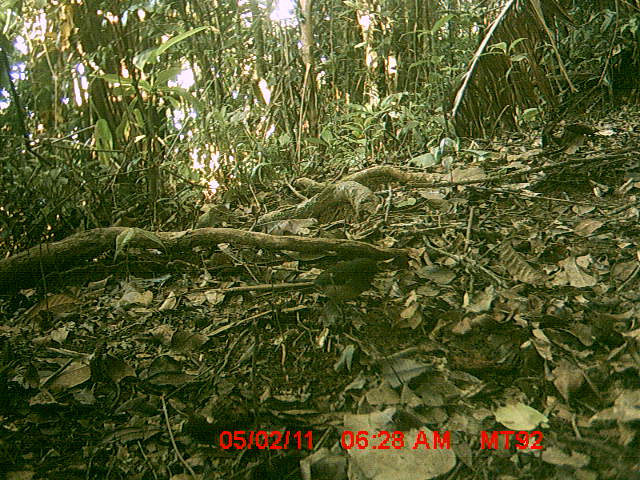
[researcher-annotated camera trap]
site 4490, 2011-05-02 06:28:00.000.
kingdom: Animalia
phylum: Chordata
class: Aves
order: Passeriformes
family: Cisticolidae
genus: Cisticola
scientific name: Cisticola cherina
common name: madagascar cisticola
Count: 1.